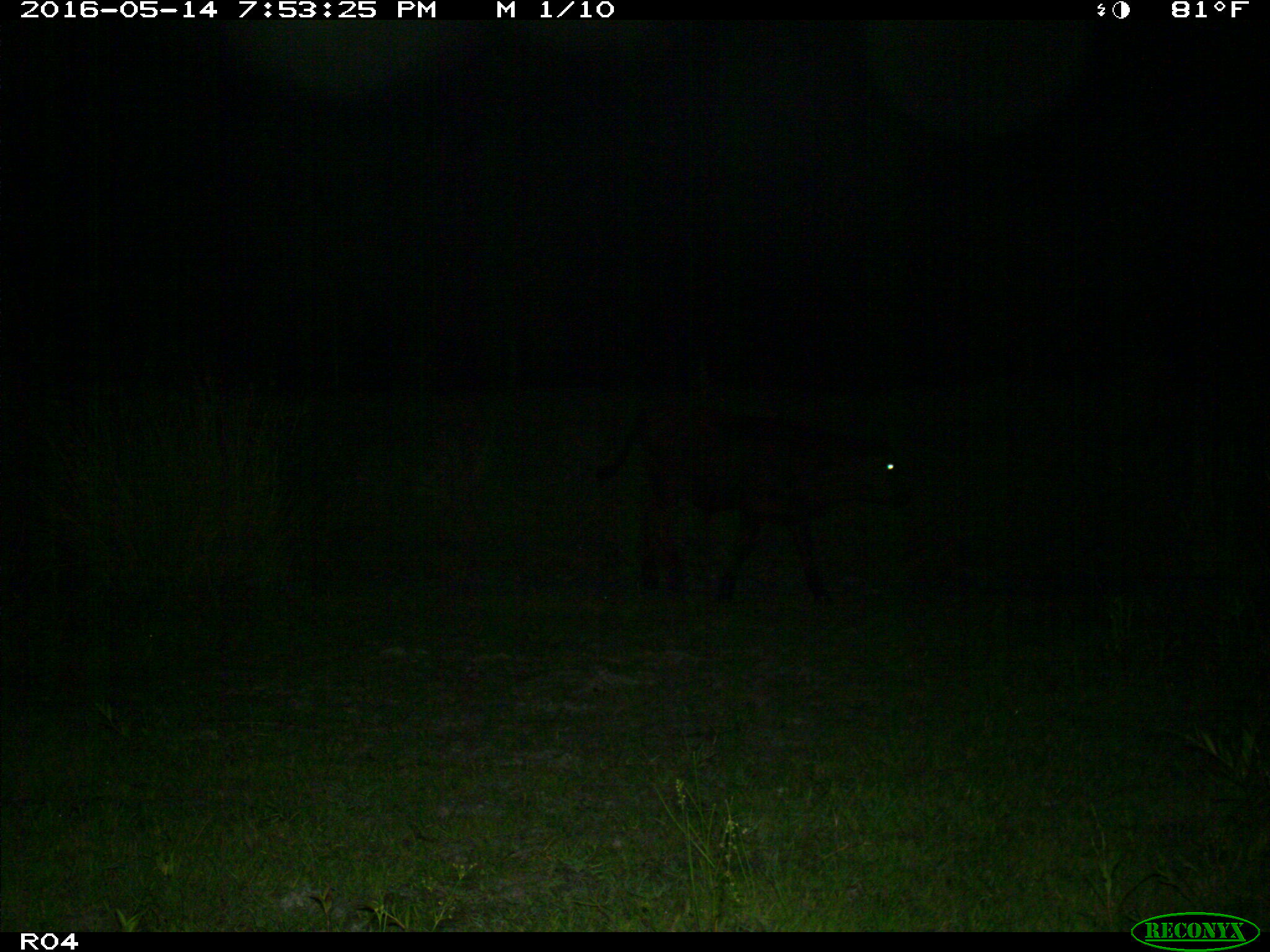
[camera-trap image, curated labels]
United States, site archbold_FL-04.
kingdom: Animalia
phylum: Chordata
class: Mammalia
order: Artiodactyla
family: Bovidae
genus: Bos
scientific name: Bos taurus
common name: domestic cow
Bos taurus (domestic cow).